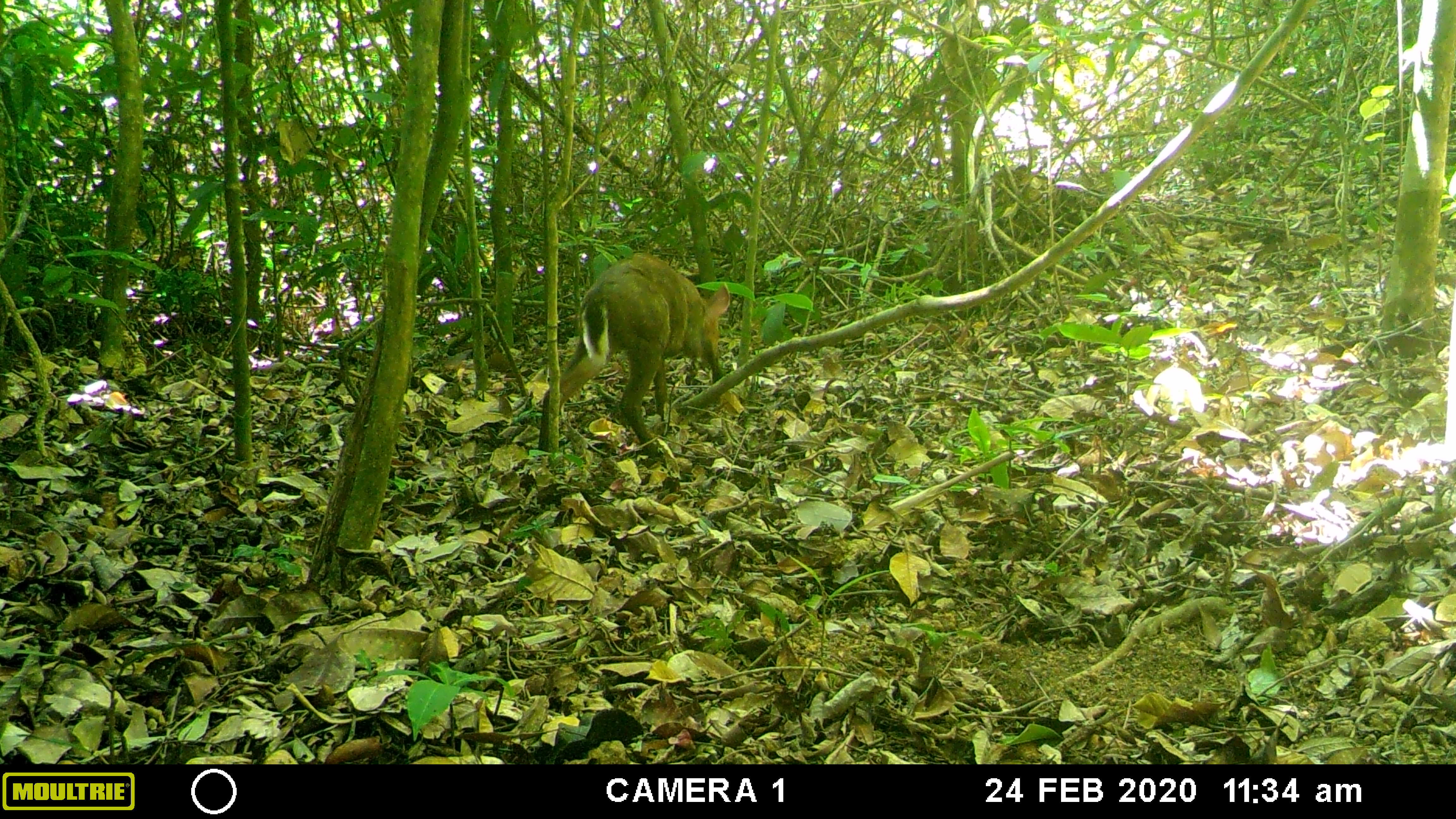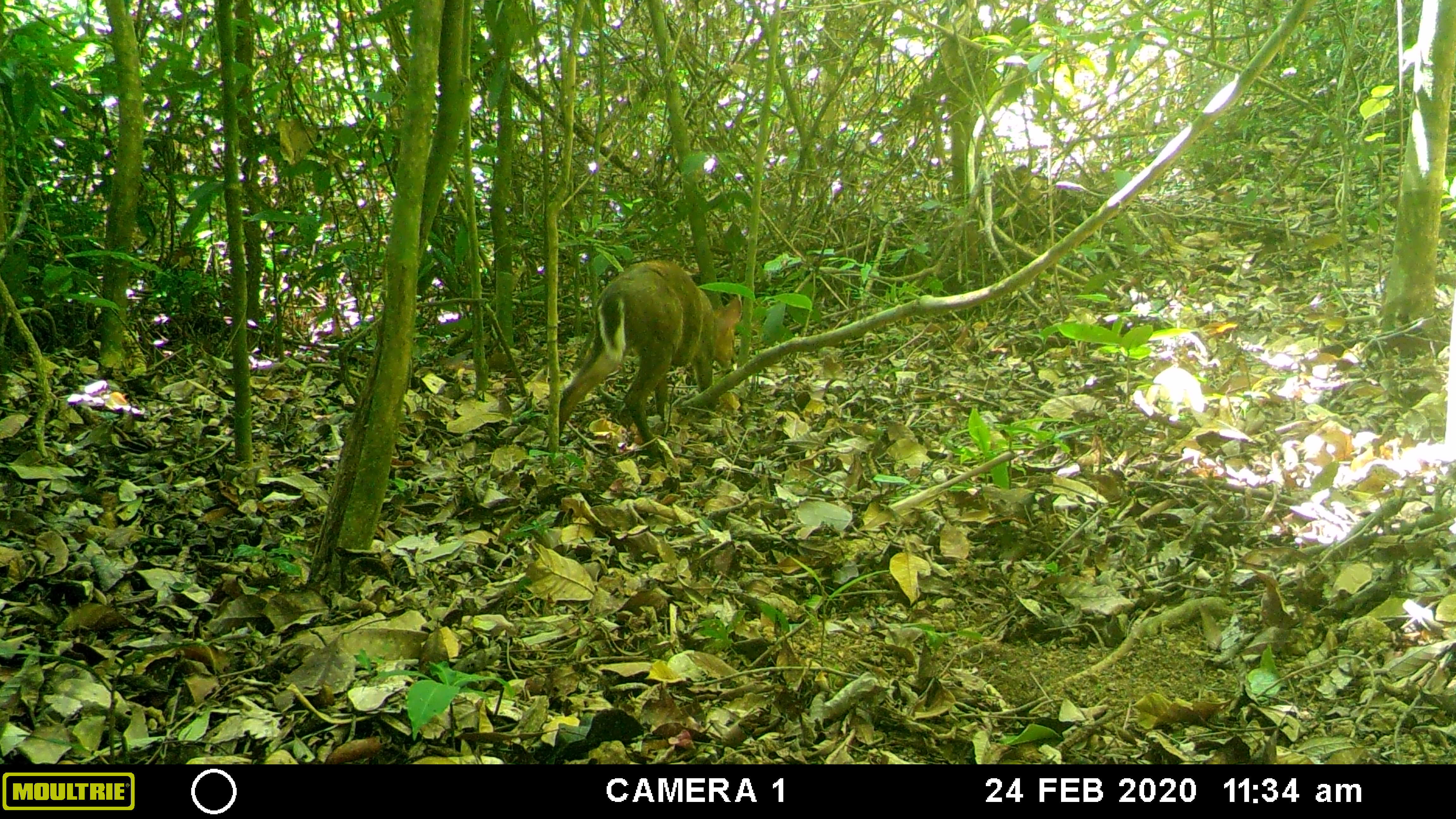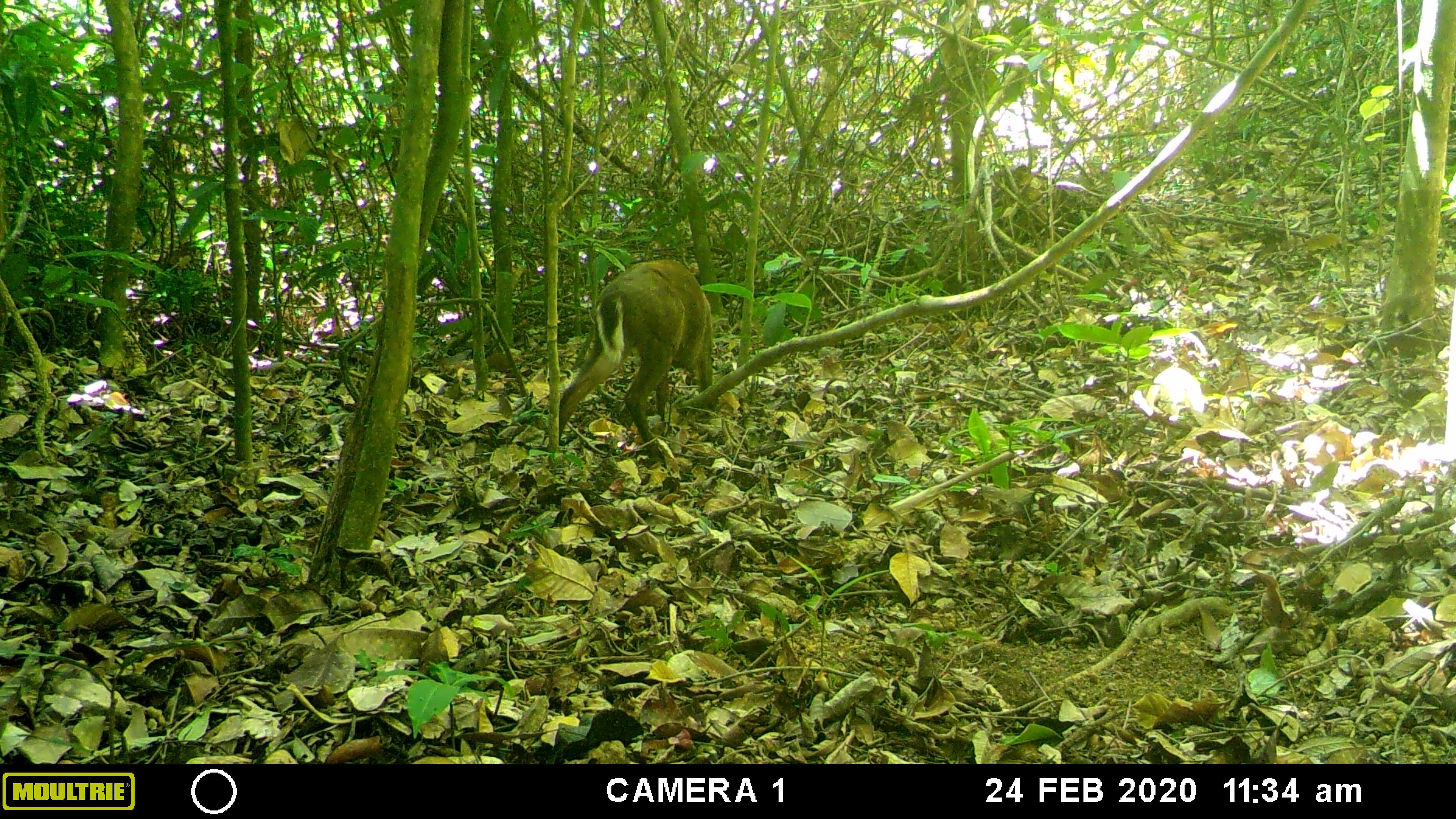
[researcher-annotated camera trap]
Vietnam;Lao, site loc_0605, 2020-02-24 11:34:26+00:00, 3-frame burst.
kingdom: Animalia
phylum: Chordata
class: Mammalia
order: Artiodactyla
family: Cervidae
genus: Muntiacus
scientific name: Muntiacus rooseveltorum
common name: roosevelt's muntjac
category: roosevelts muntjac group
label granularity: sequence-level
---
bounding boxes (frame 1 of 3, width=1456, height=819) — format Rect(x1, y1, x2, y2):
roosevelts muntjac group: Rect(538, 251, 730, 459)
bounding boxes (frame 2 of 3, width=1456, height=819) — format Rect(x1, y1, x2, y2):
roosevelts muntjac group: Rect(559, 260, 742, 458)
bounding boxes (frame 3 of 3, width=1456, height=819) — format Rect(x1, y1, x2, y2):
roosevelts muntjac group: Rect(559, 259, 713, 459)